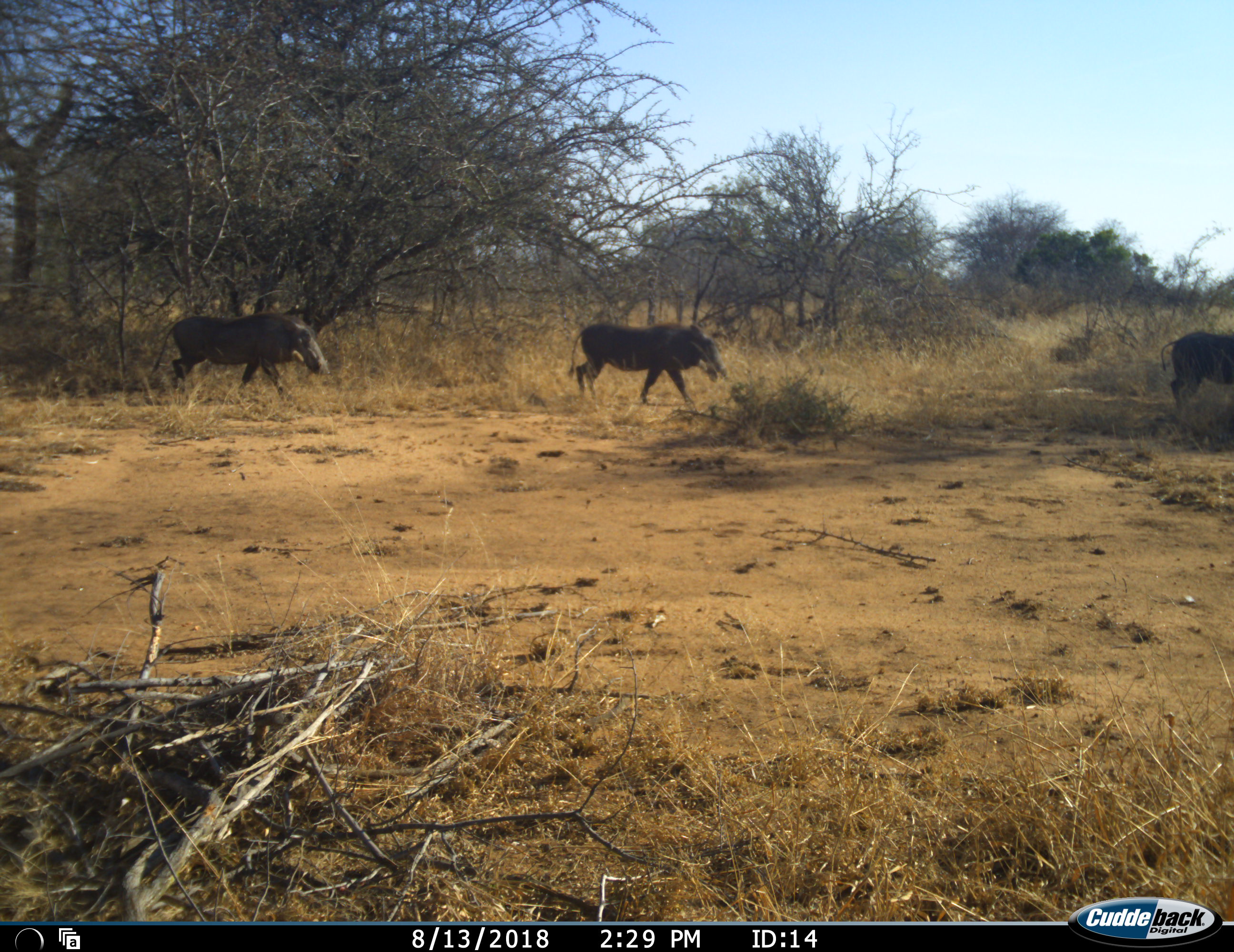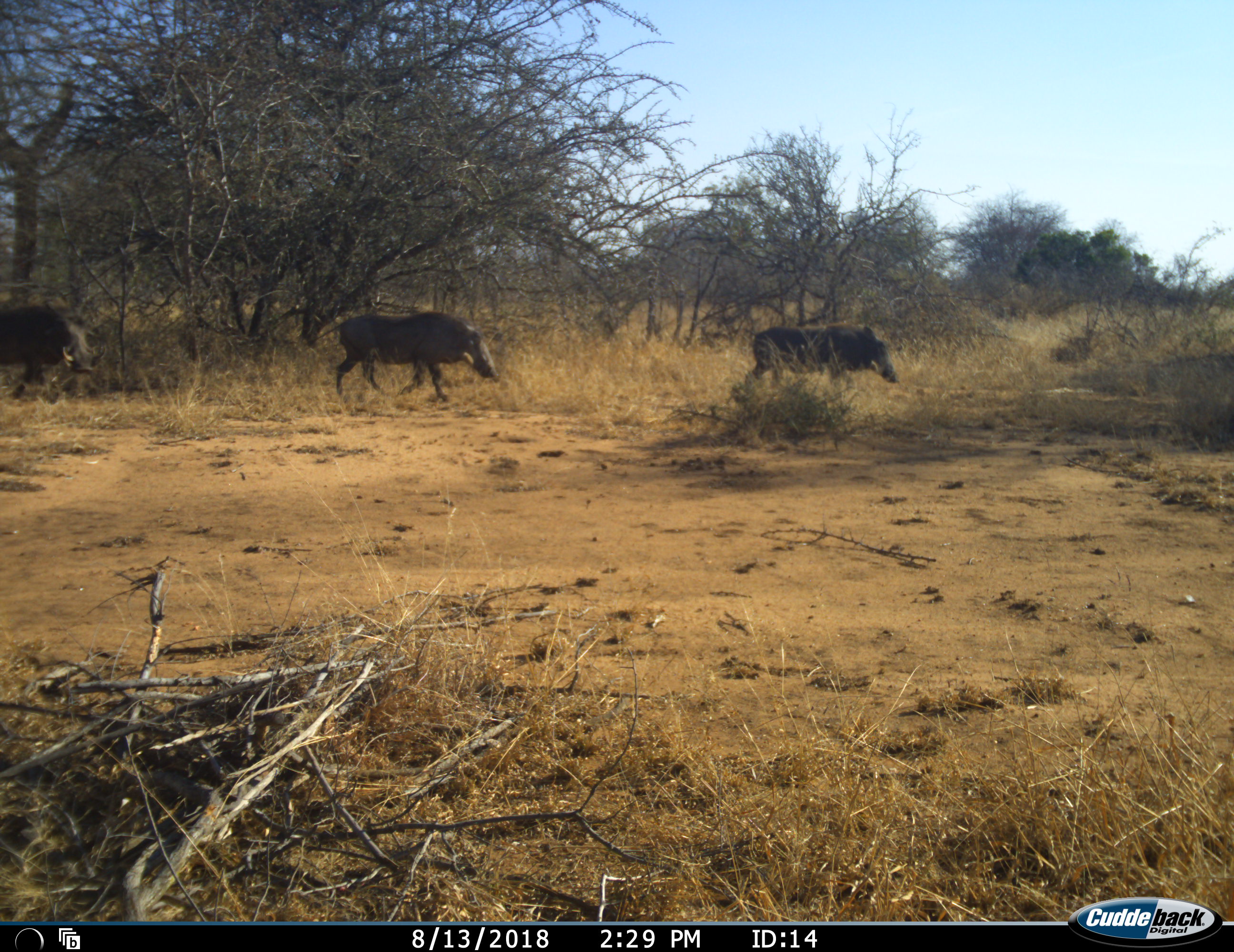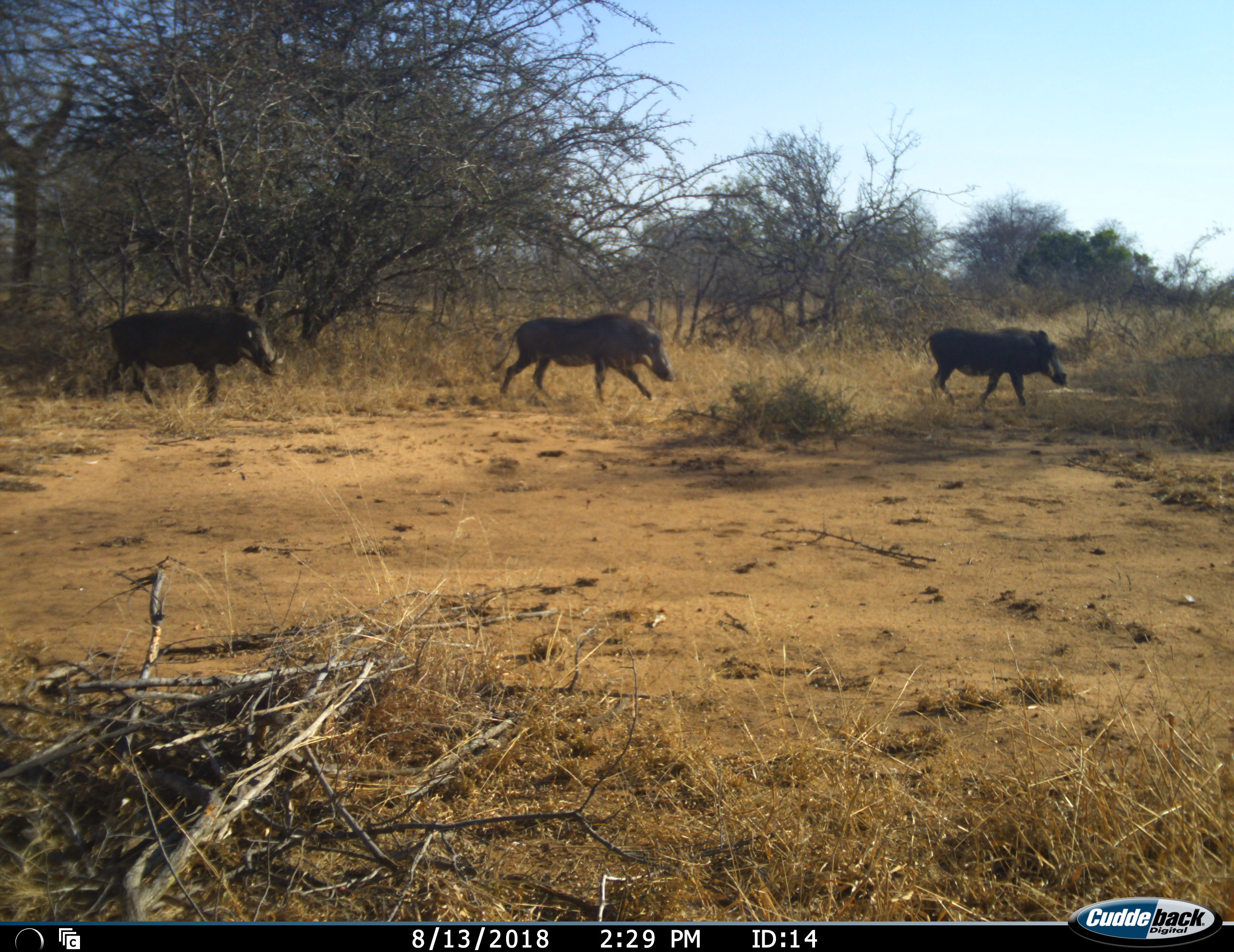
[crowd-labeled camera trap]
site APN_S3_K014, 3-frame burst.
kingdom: Animalia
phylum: Chordata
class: Mammalia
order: Artiodactyla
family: Suidae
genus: Phacochoerus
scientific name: Phacochoerus africanus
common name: warthog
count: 4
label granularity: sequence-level